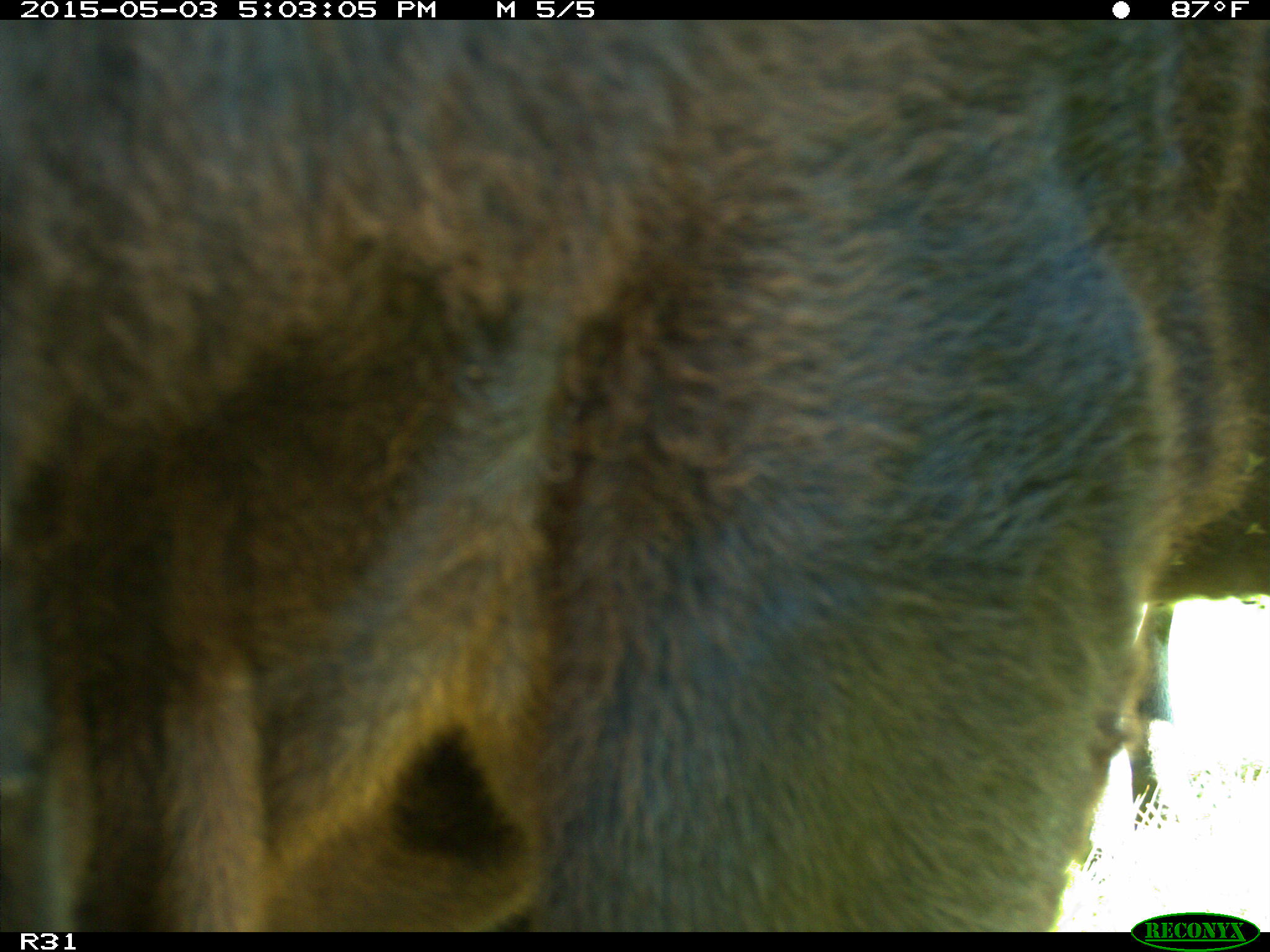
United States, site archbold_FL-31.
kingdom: Animalia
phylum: Chordata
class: Mammalia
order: Artiodactyla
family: Bovidae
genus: Bos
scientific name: Bos taurus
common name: domestic cow